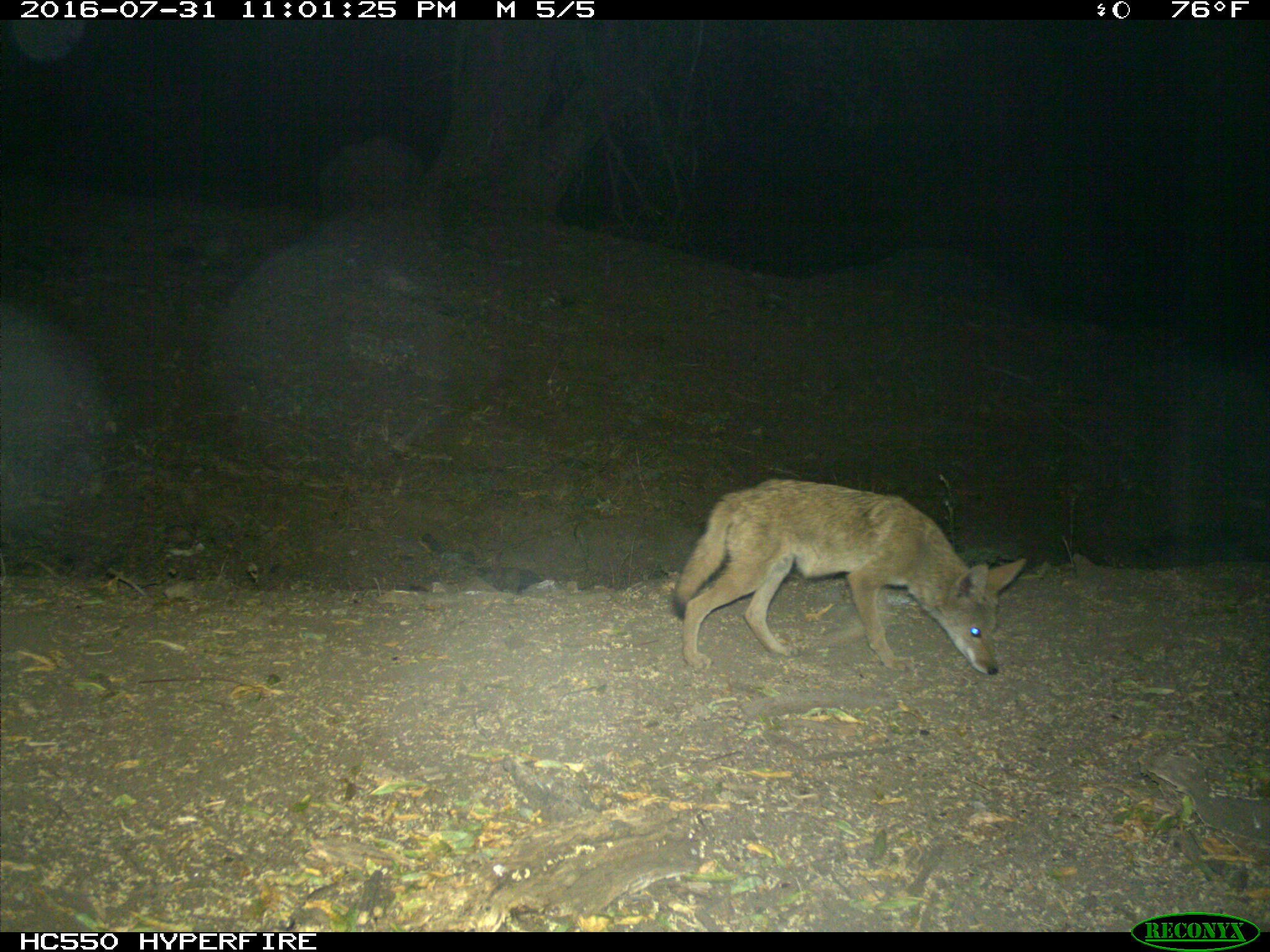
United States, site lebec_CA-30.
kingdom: Animalia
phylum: Chordata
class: Mammalia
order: Carnivora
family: Canidae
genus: Canis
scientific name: Canis latrans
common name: coyote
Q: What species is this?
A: Canis latrans (coyote).